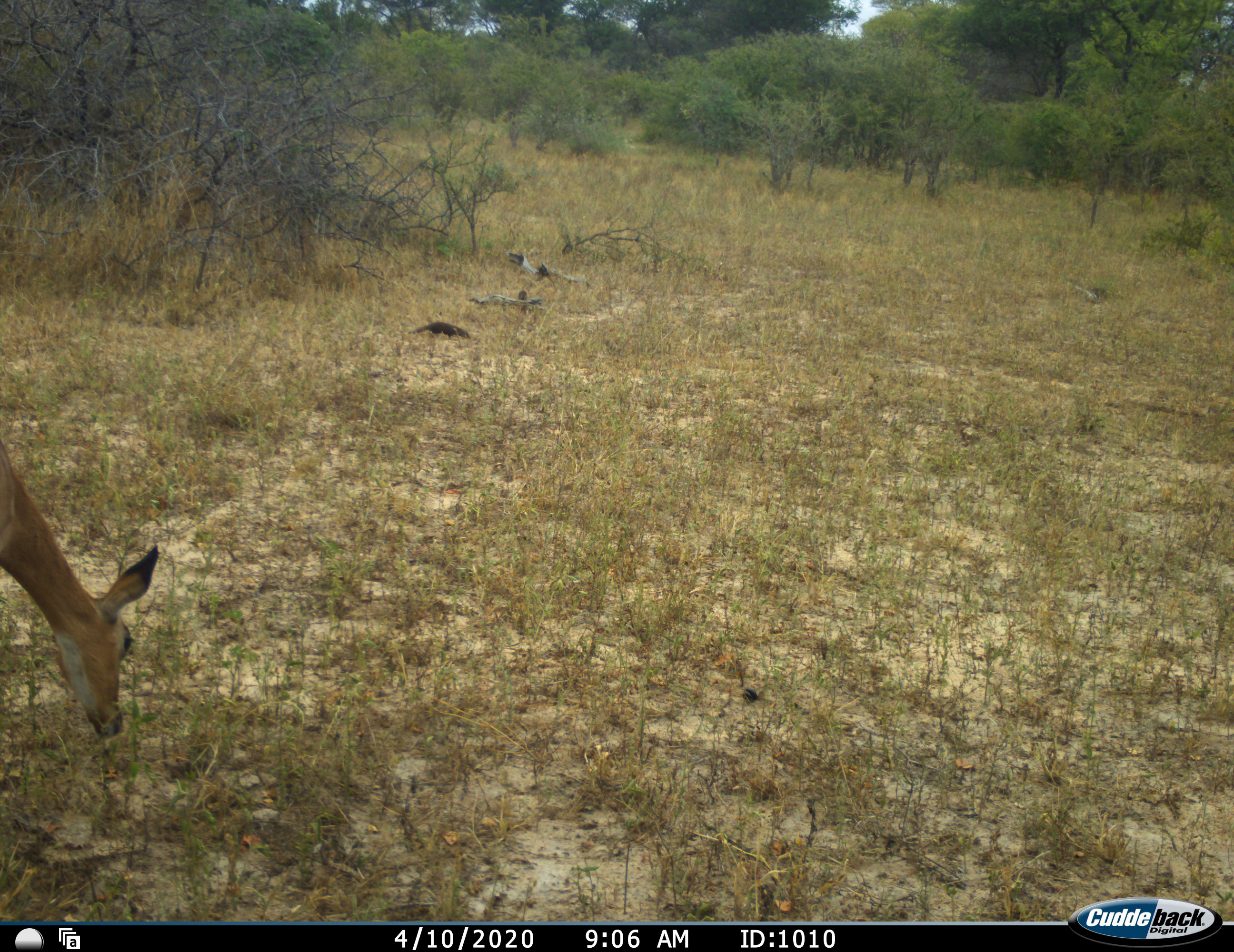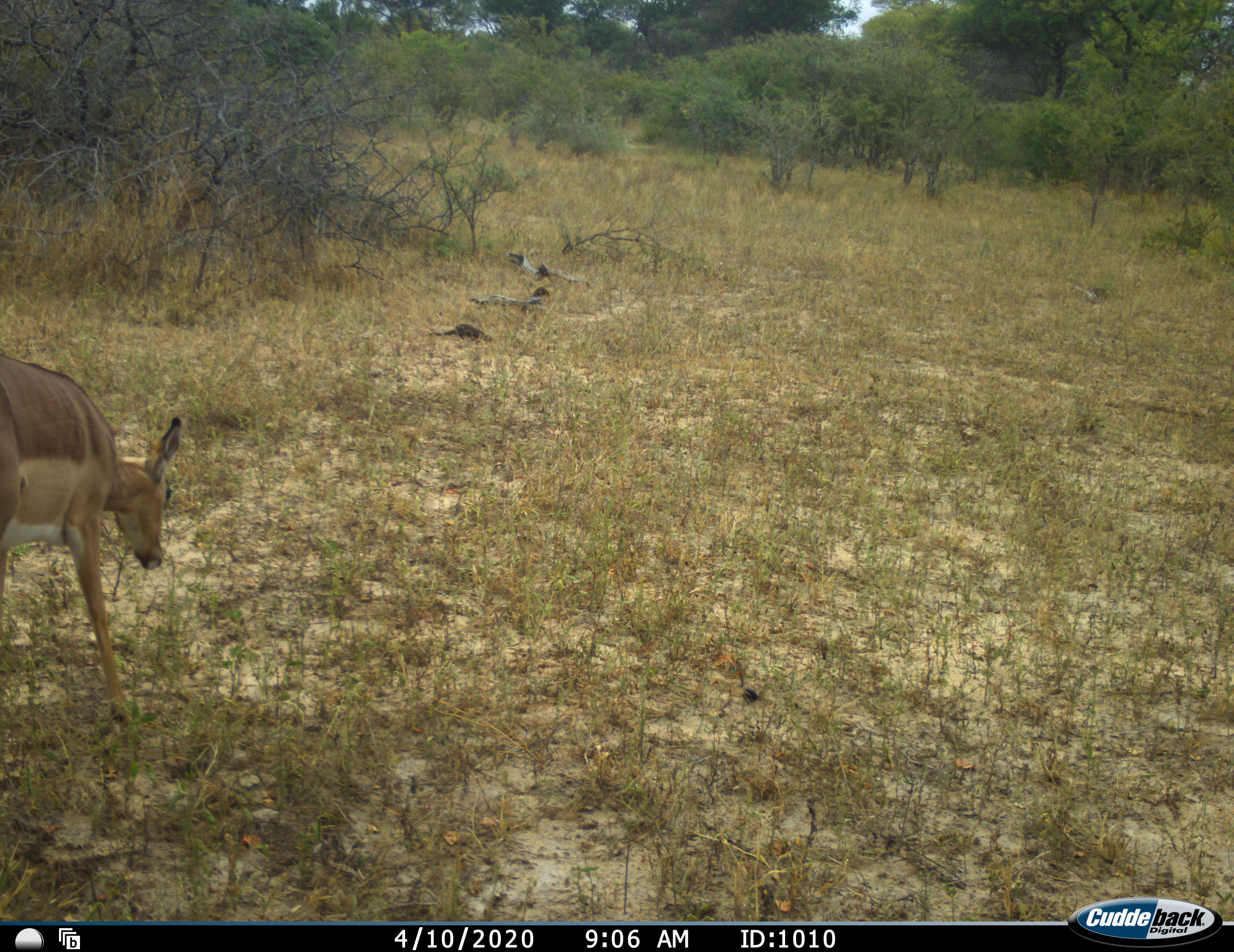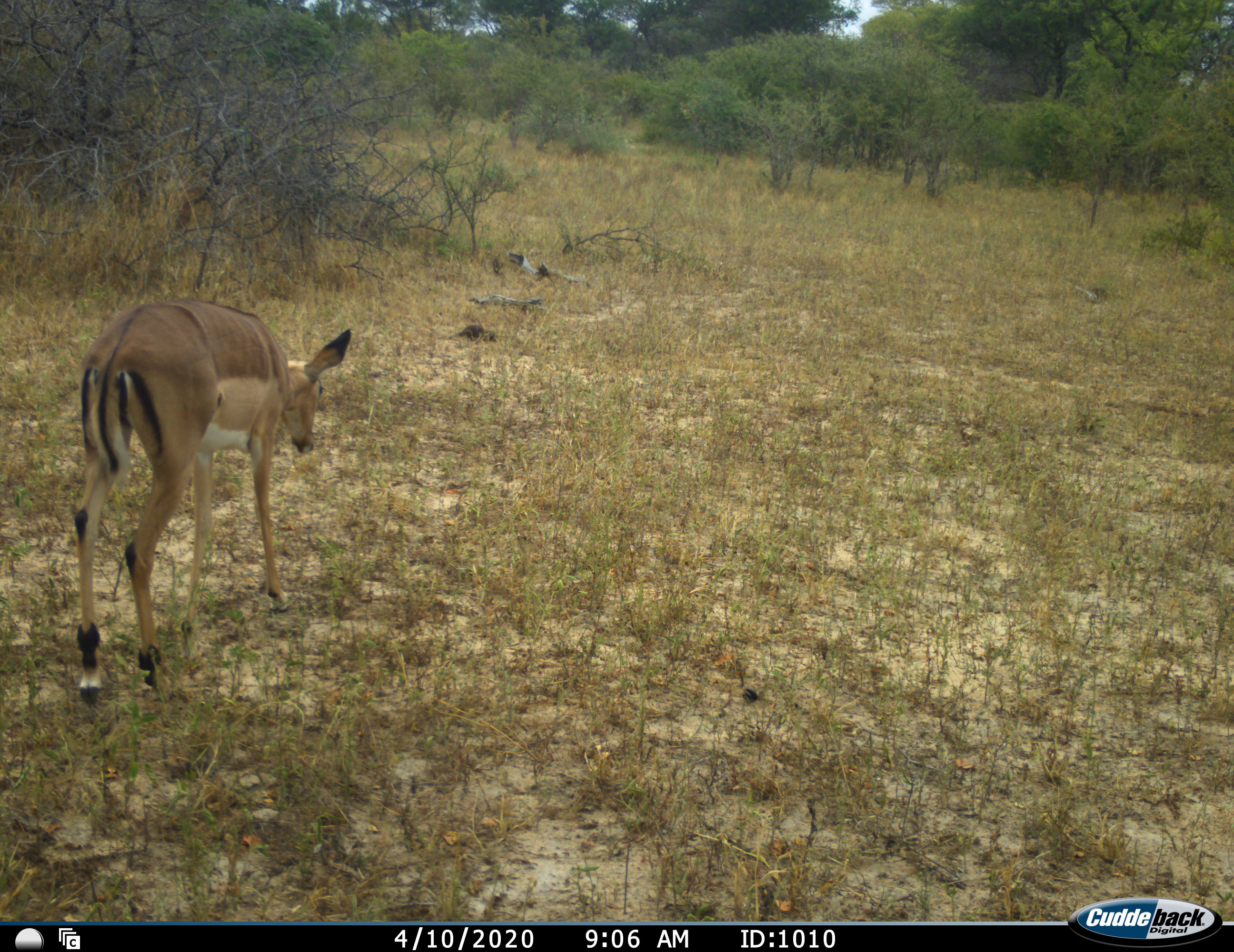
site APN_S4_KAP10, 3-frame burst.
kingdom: Animalia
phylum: Chordata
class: Mammalia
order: Artiodactyla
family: Bovidae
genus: Aepyceros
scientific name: Aepyceros melampus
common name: impala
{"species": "impala (Aepyceros melampus)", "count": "1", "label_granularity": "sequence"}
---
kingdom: Animalia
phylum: Chordata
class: Mammalia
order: Carnivora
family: Herpestidae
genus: Helogale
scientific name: Helogale parvula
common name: dwarf mongoose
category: mongoosedwarf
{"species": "mongoosedwarf (dwarf mongoose) (Helogale parvula)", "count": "2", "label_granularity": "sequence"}